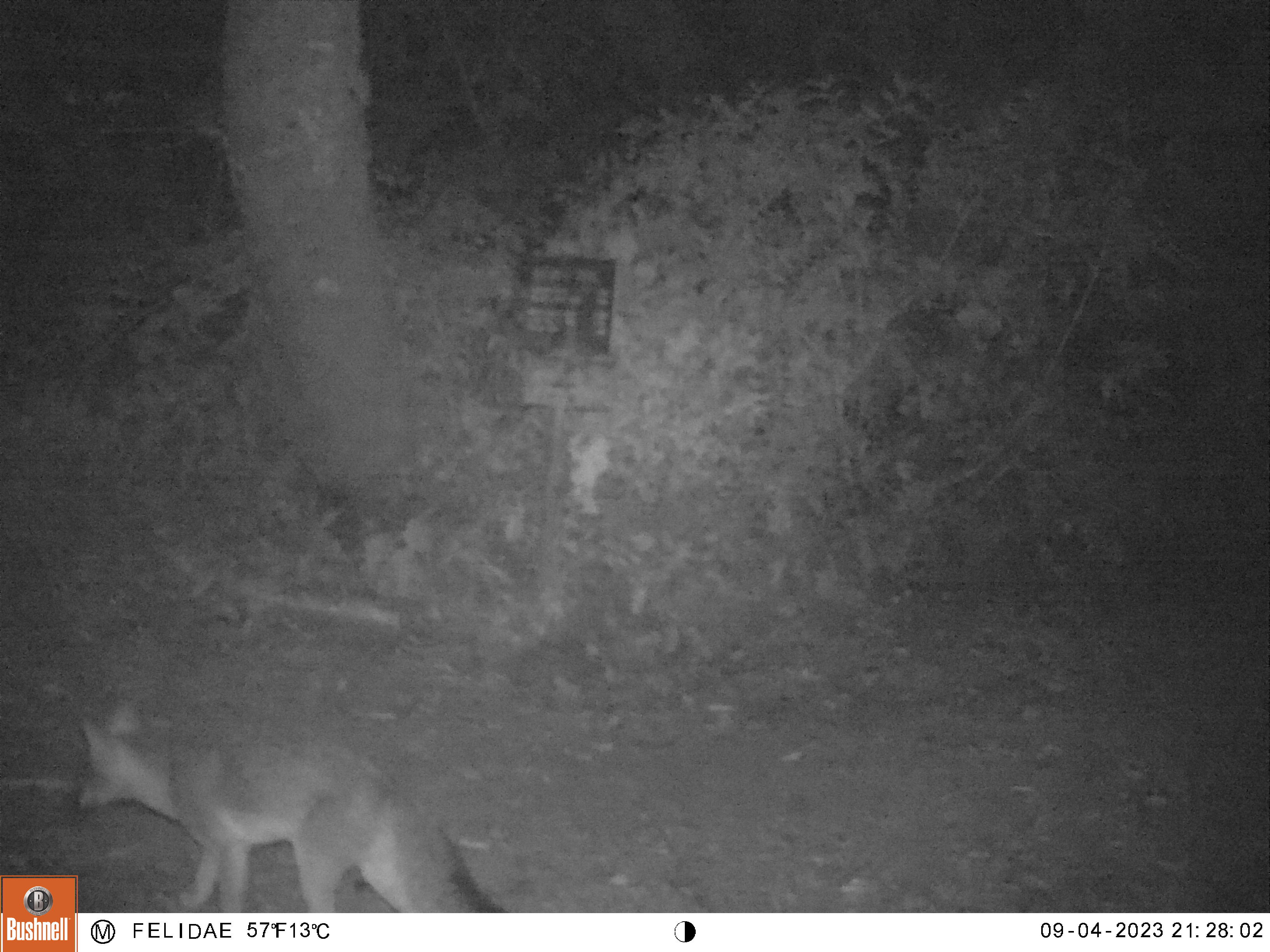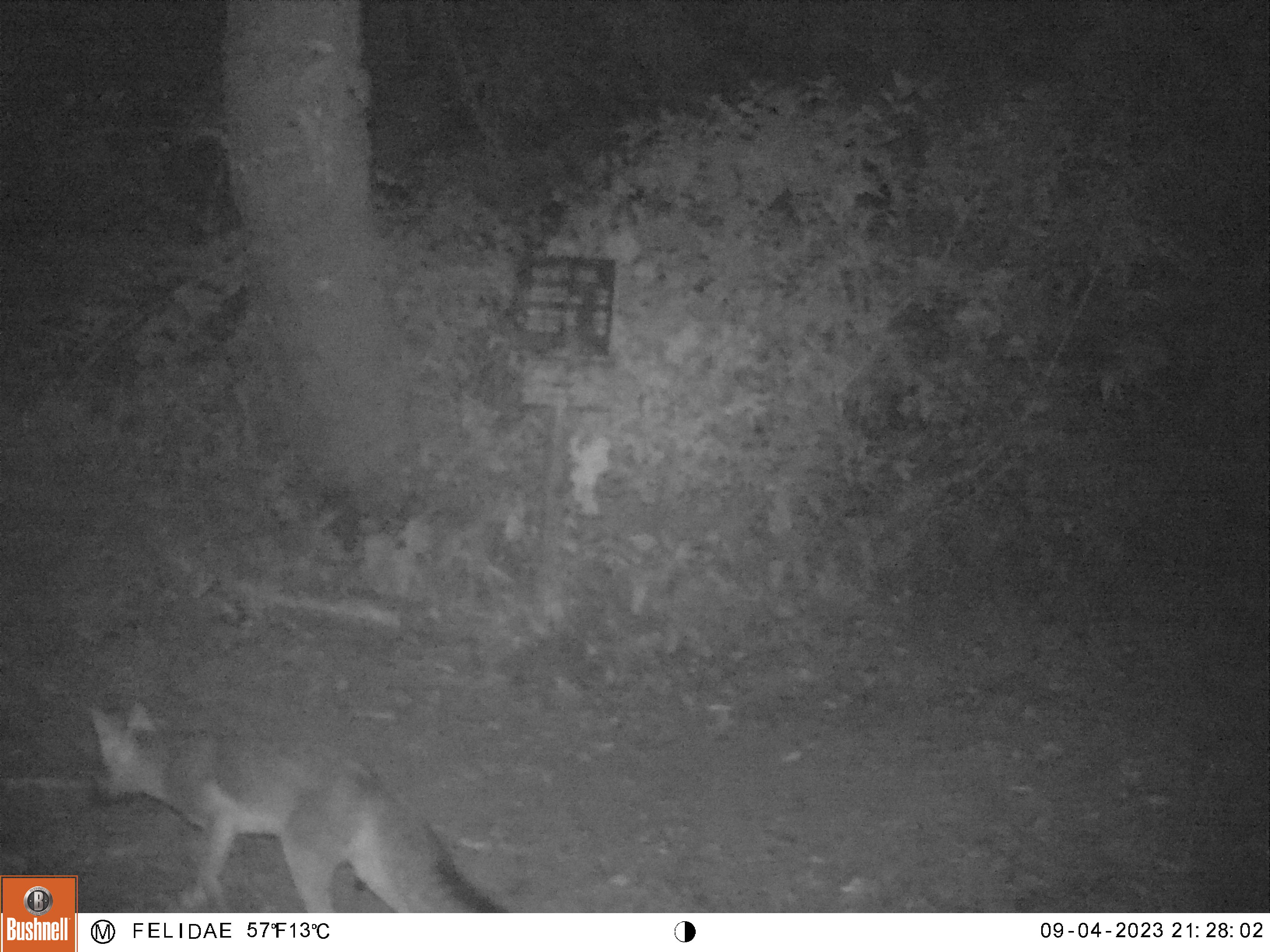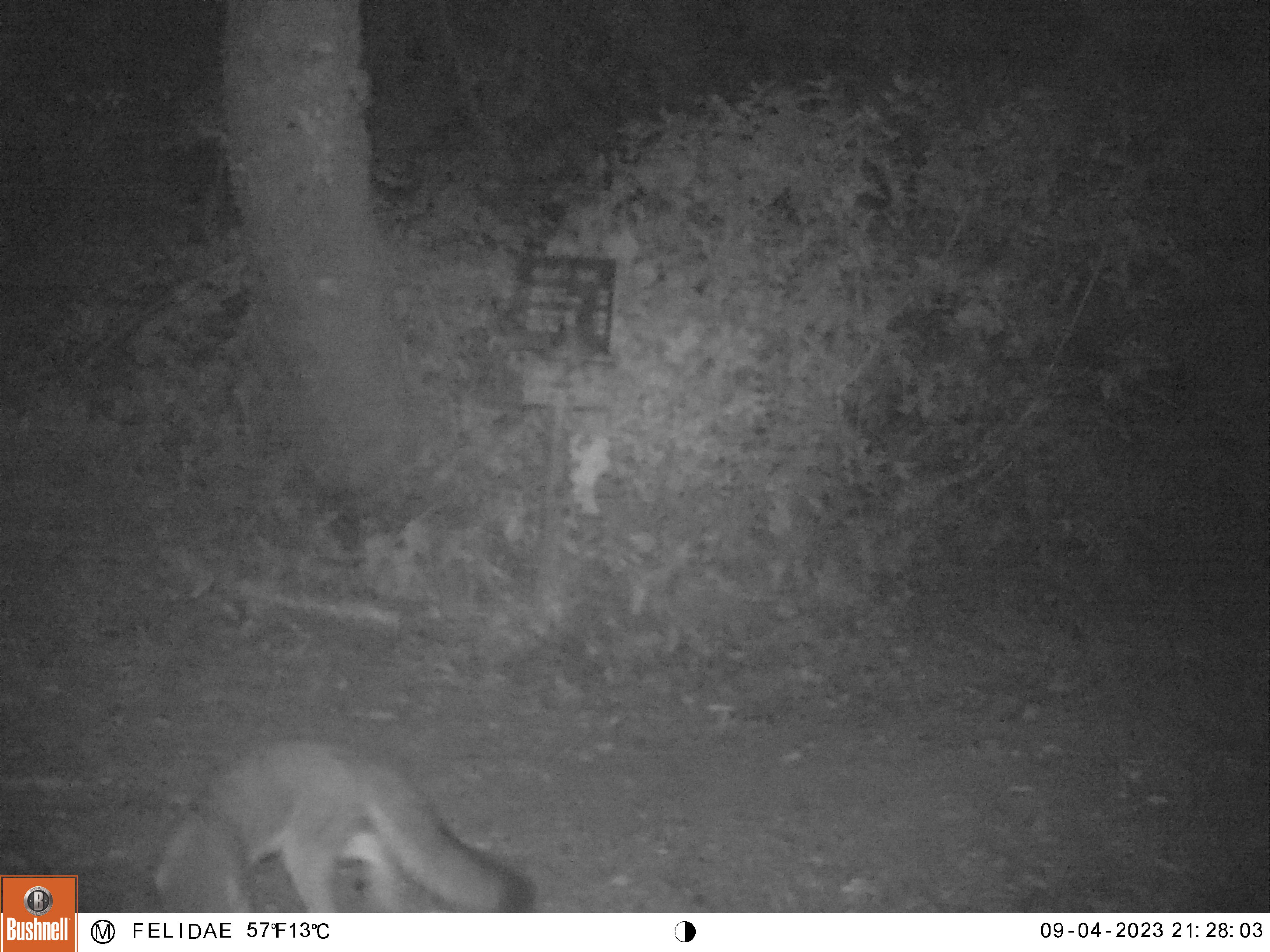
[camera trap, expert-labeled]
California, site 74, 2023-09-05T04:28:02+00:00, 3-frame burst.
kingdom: Animalia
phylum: Chordata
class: Mammalia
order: Carnivora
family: Canidae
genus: Urocyon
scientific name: Urocyon cinereoargenteus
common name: gray fox